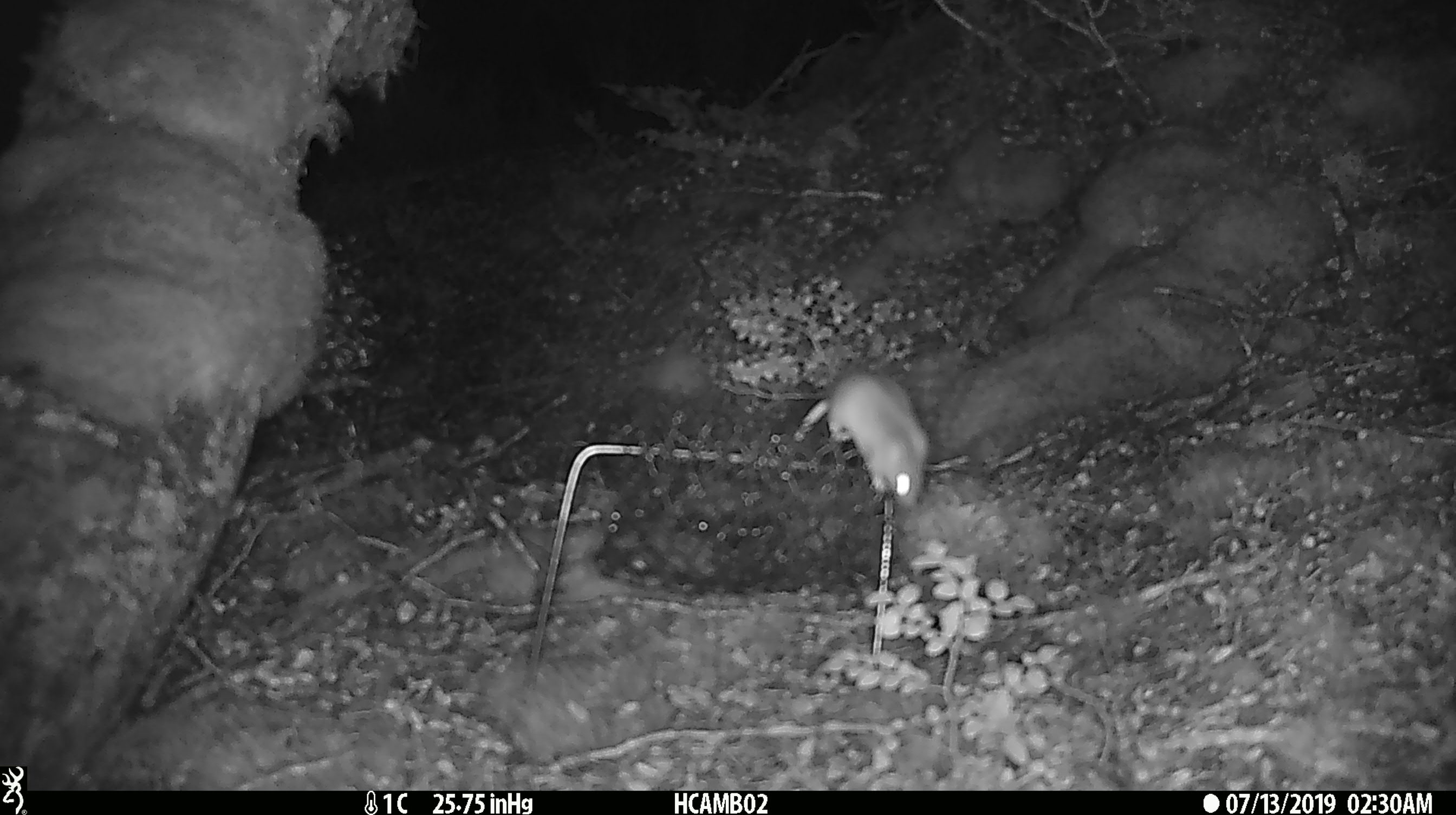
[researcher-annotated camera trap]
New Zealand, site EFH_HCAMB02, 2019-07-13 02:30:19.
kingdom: Animalia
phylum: Chordata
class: Mammalia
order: Rodentia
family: Muridae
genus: Mus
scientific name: Mus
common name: mouse